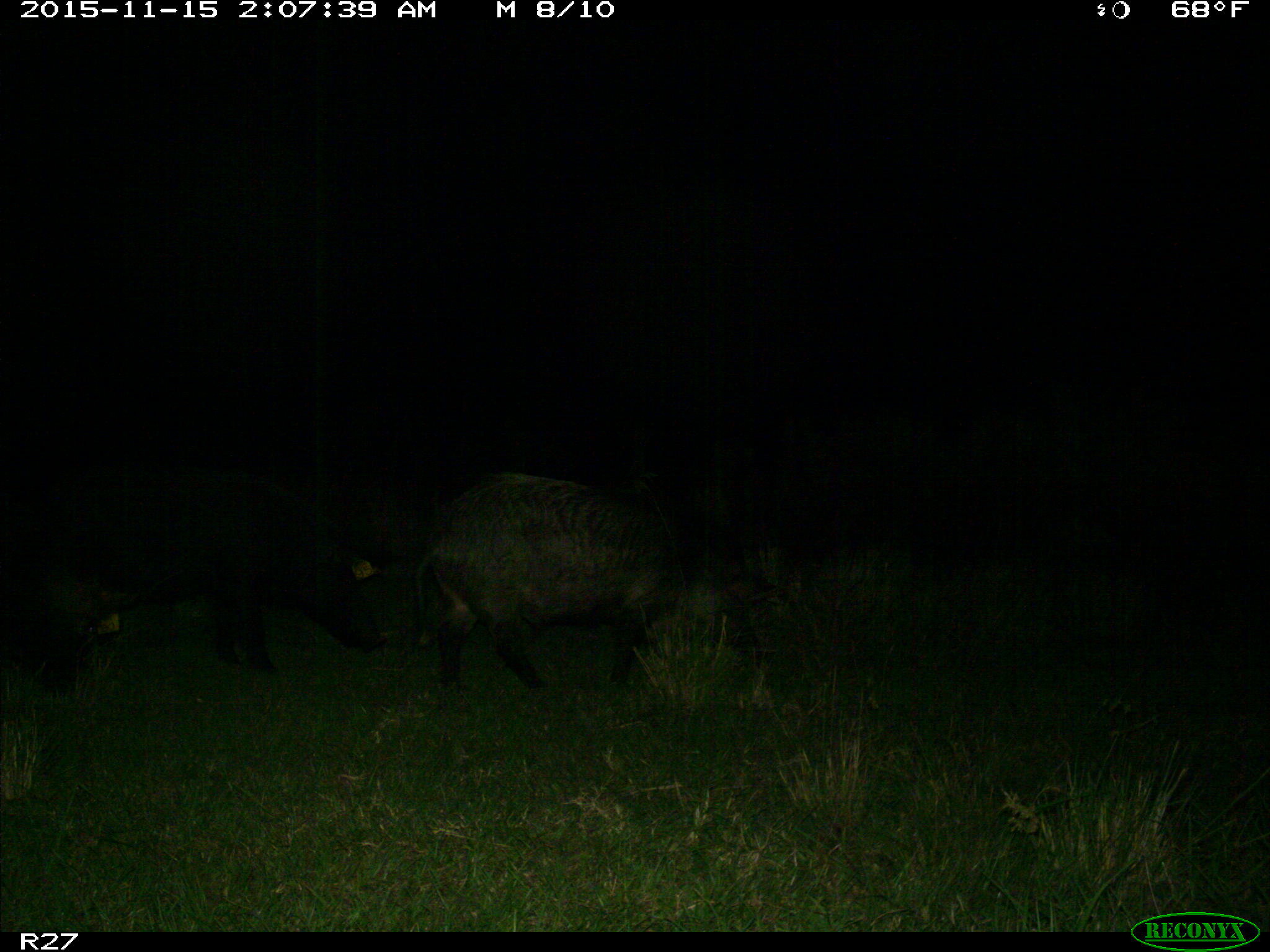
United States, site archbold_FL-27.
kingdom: Animalia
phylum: Chordata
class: Mammalia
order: Artiodactyla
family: Suidae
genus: Sus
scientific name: Sus scrofa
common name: wild boar